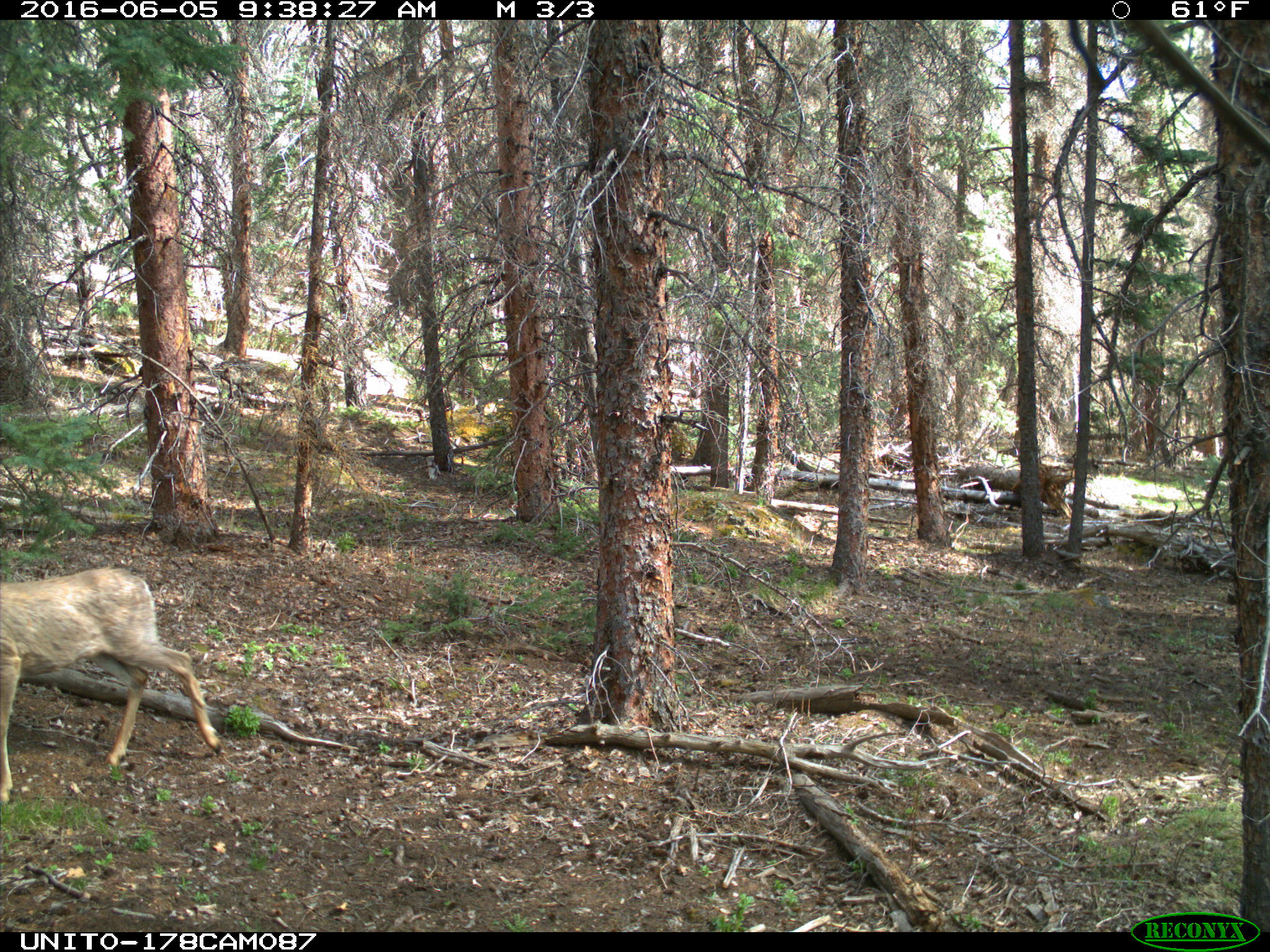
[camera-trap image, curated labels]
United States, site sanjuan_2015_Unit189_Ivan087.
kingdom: Animalia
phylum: Chordata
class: Mammalia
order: Artiodactyla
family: Cervidae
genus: Odocoileus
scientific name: Odocoileus hemionus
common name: mule deer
Odocoileus hemionus (mule deer).